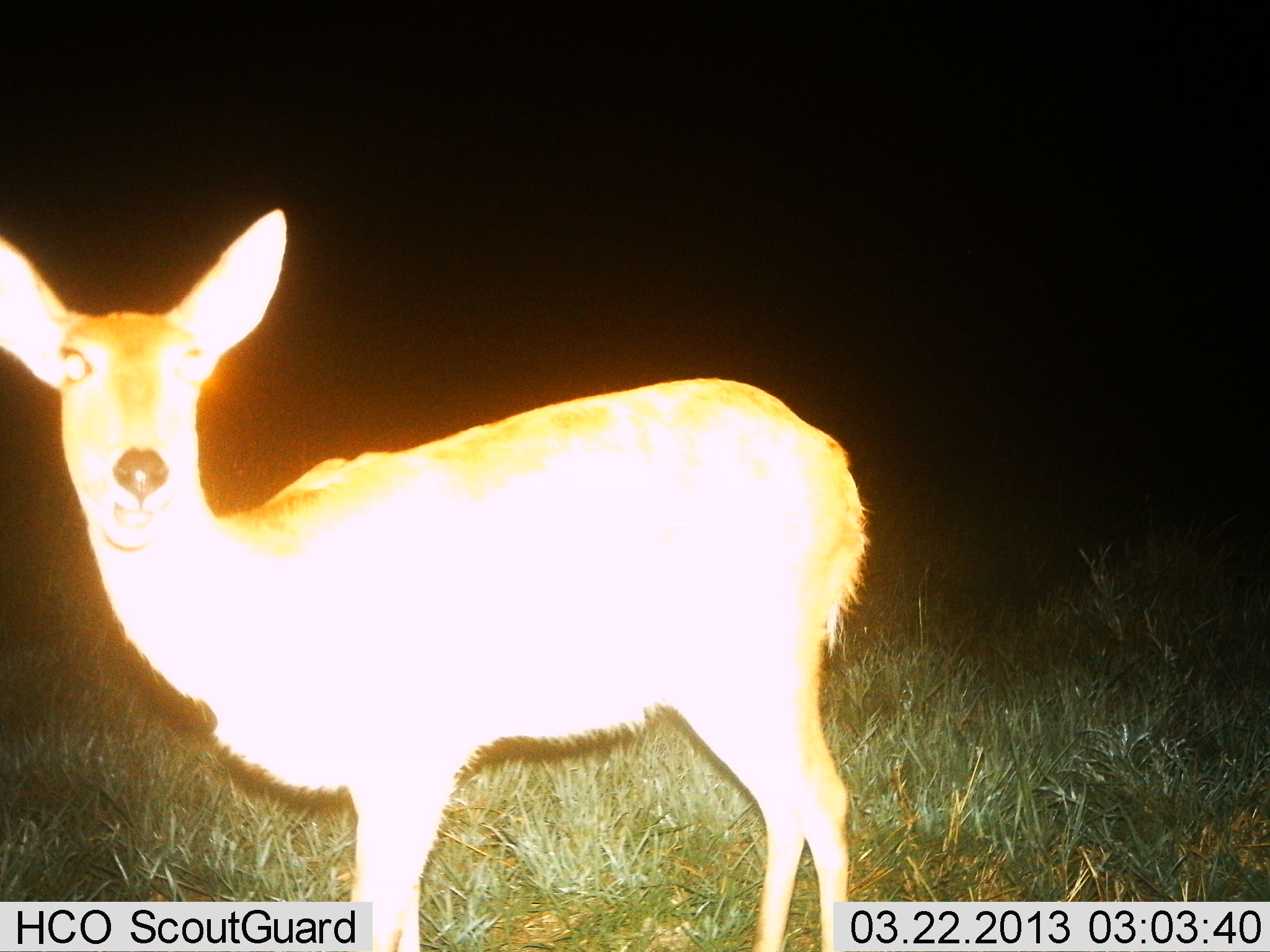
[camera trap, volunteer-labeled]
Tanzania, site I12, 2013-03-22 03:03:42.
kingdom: Animalia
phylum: Chordata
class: Mammalia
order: Artiodactyla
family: Bovidae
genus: Redunca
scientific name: Redunca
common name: reedbuck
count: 1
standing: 96%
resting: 0%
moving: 0%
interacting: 0%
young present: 0%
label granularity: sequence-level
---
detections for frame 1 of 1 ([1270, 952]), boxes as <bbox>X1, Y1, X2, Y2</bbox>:
animal: <bbox>0, 210, 873, 952</bbox>